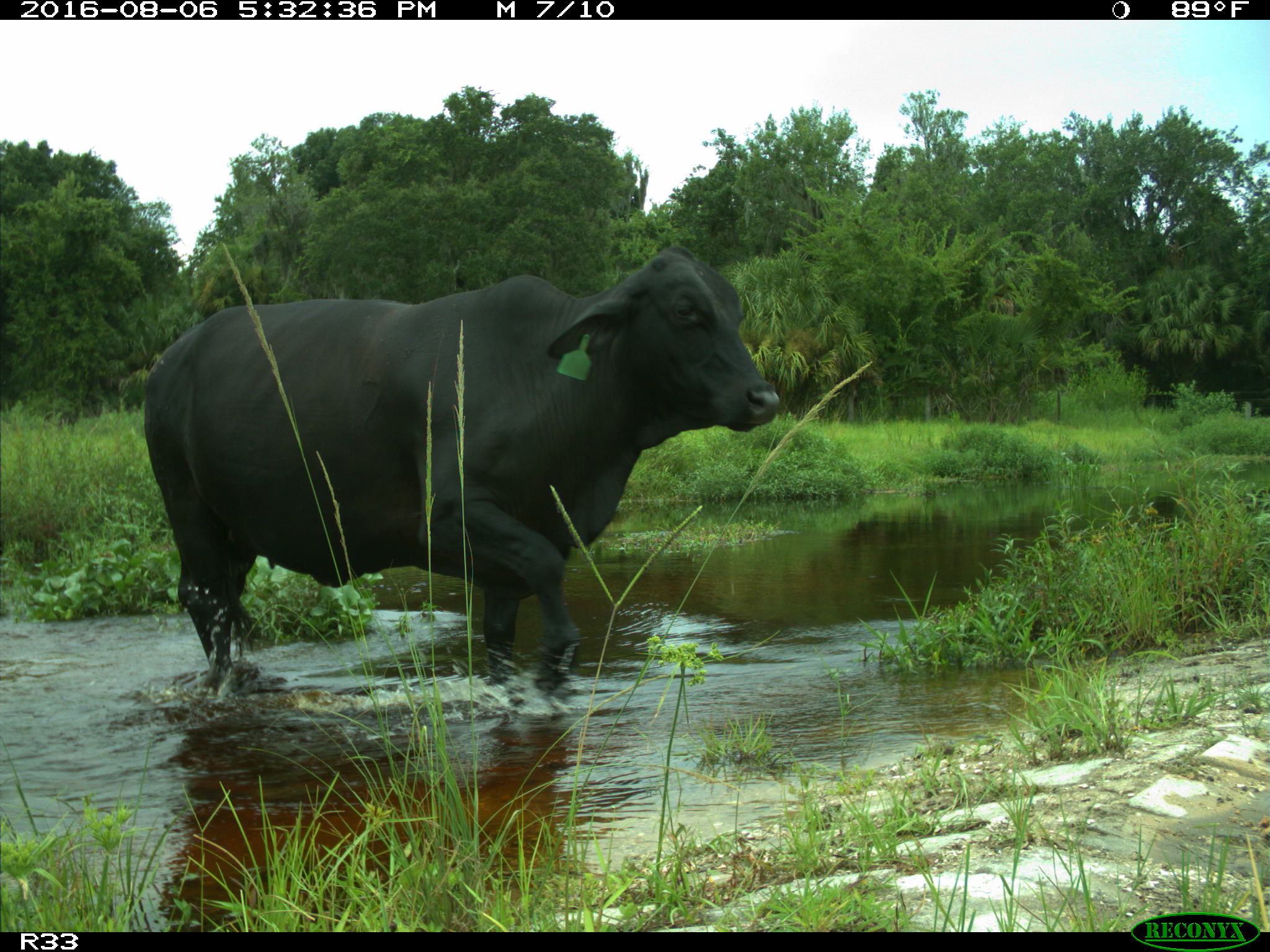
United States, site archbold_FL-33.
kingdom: Animalia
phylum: Chordata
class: Mammalia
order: Artiodactyla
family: Bovidae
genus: Bos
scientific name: Bos taurus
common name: domestic cow